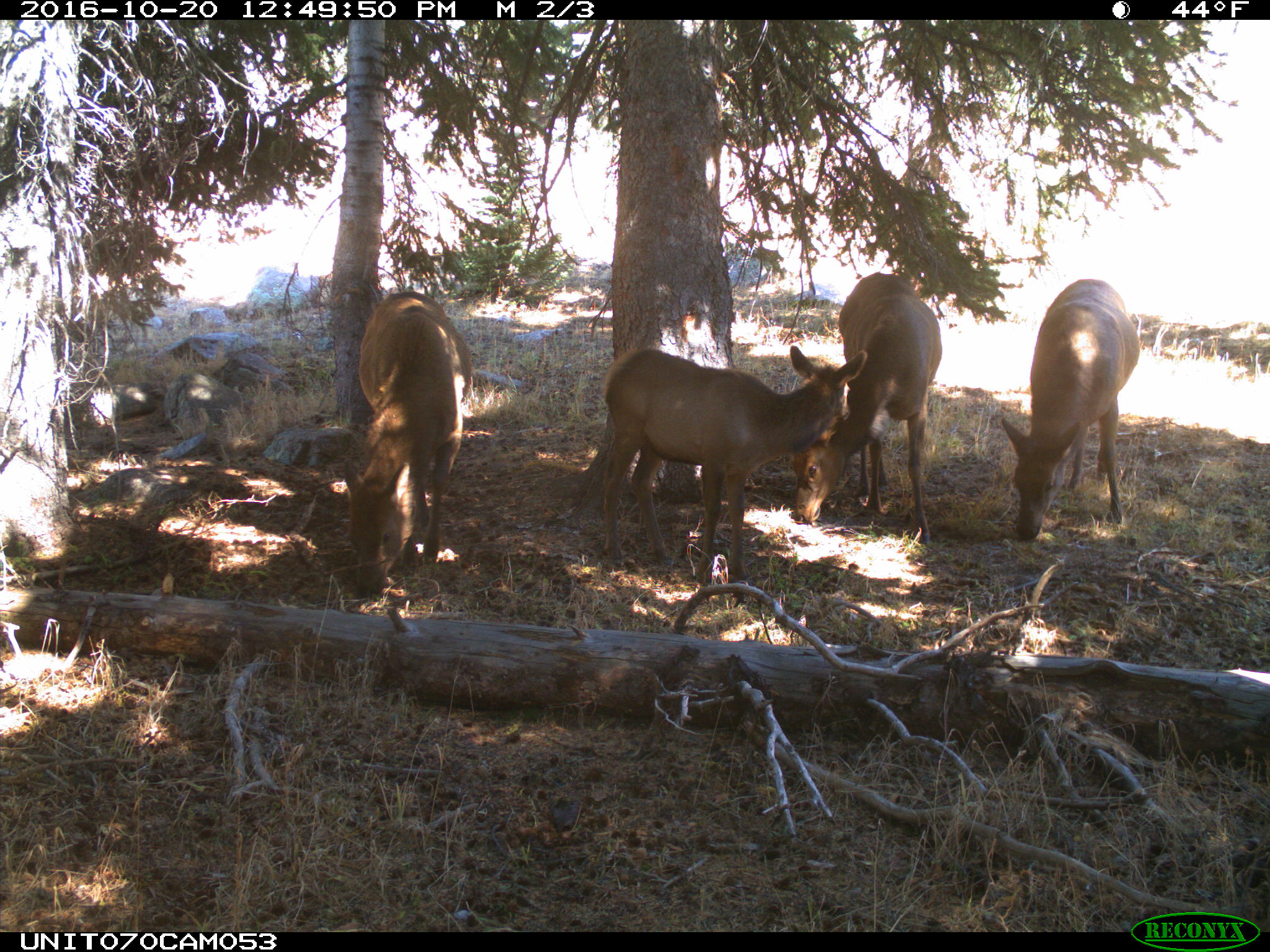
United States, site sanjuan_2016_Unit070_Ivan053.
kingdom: Animalia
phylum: Chordata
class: Mammalia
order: Artiodactyla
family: Cervidae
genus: Cervus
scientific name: Cervus elaphus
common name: red deer